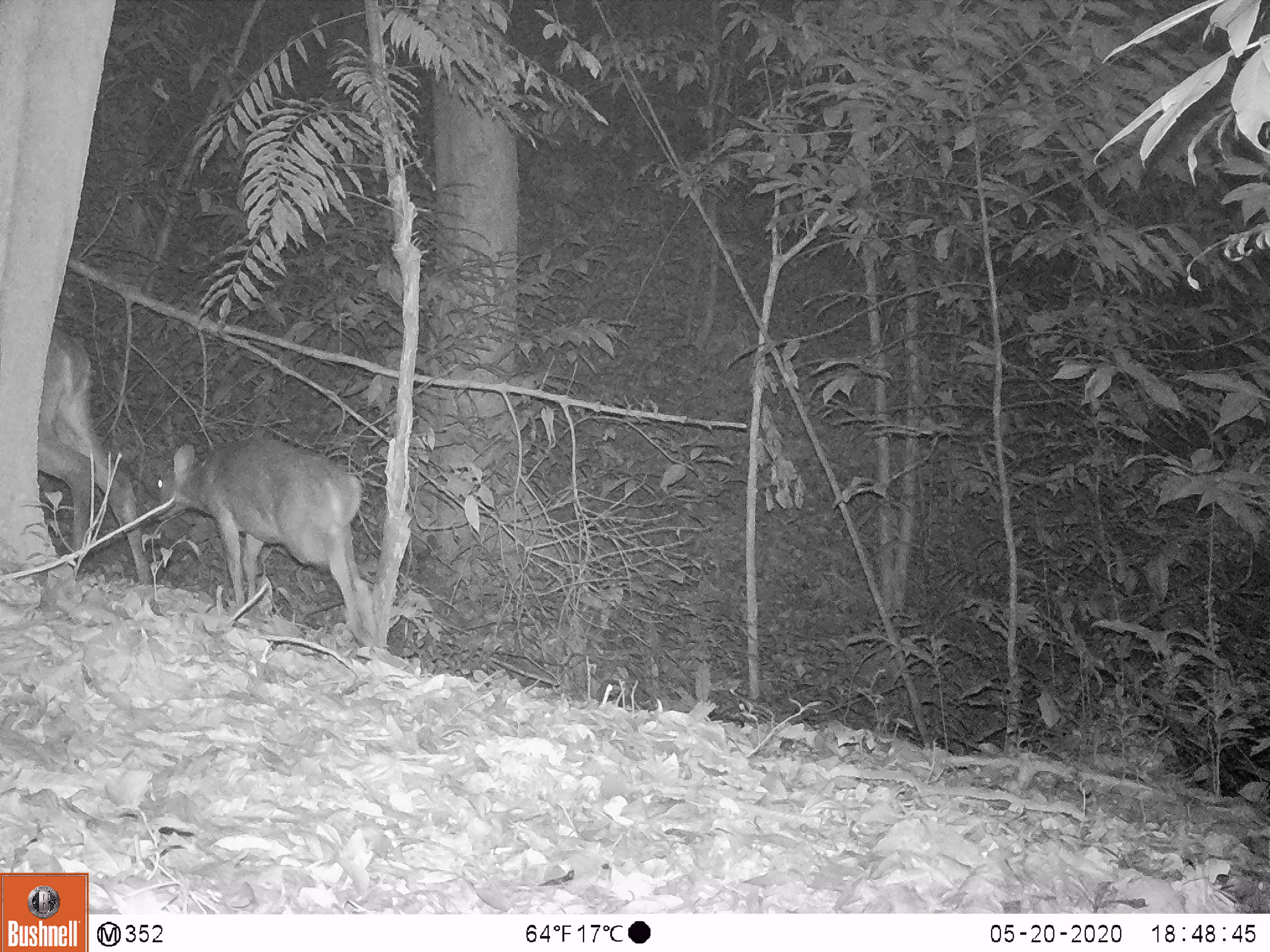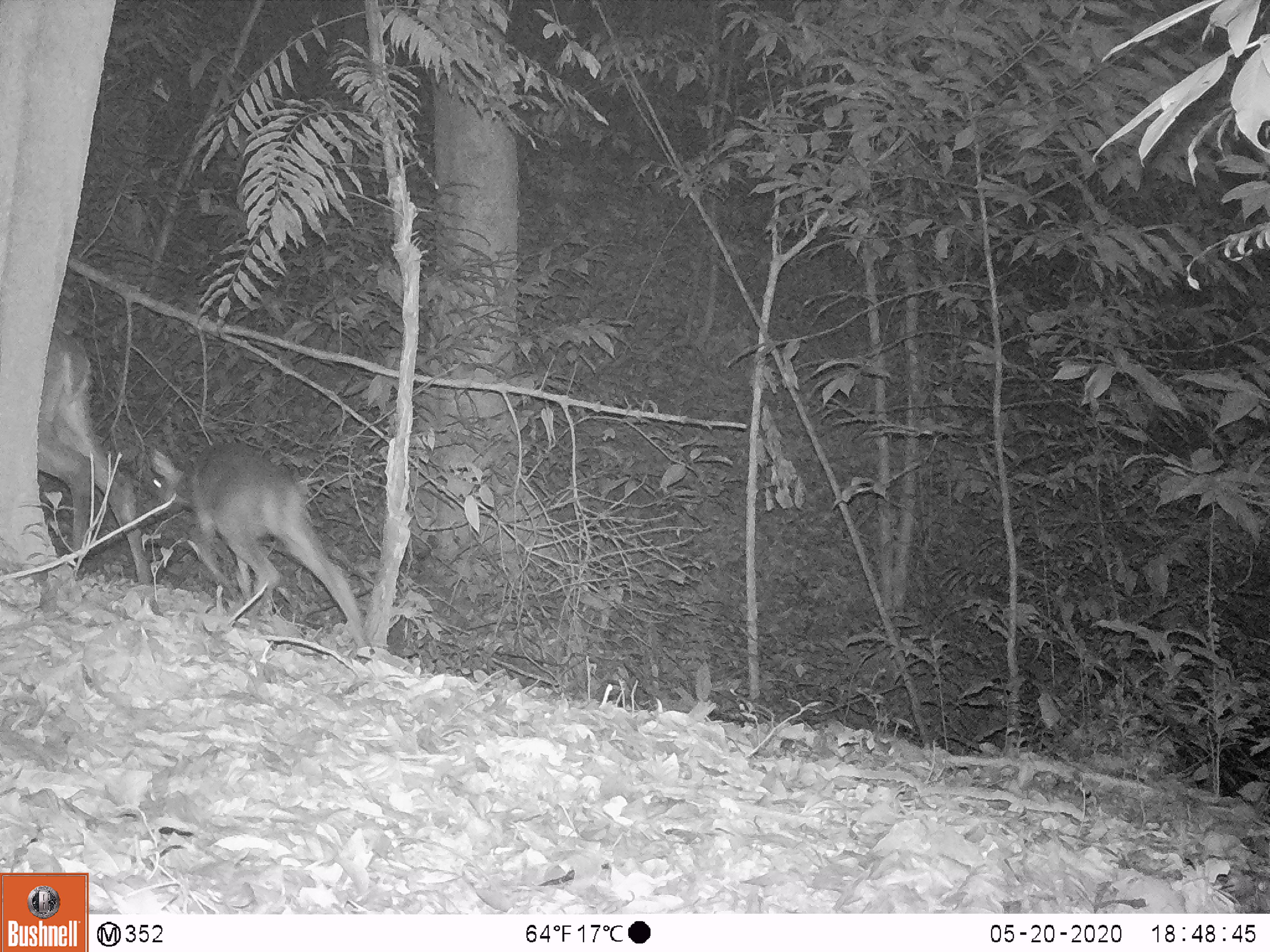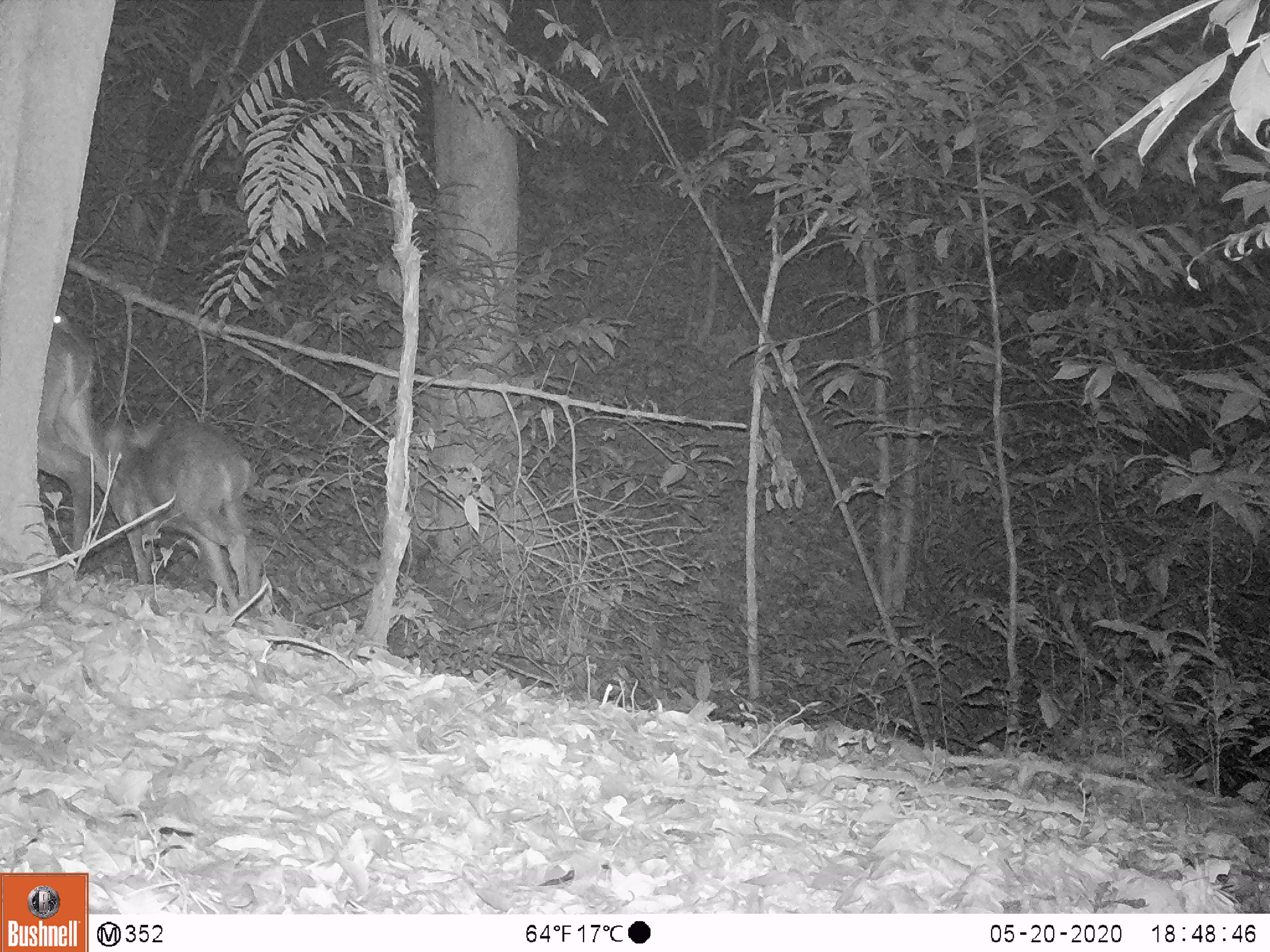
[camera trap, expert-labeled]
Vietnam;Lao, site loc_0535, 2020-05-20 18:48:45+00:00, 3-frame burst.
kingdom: Animalia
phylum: Chordata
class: Mammalia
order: Artiodactyla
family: Cervidae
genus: Muntiacus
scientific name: Muntiacus vuquangensis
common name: large-antlered muntjac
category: large antlered muntjac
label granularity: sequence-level